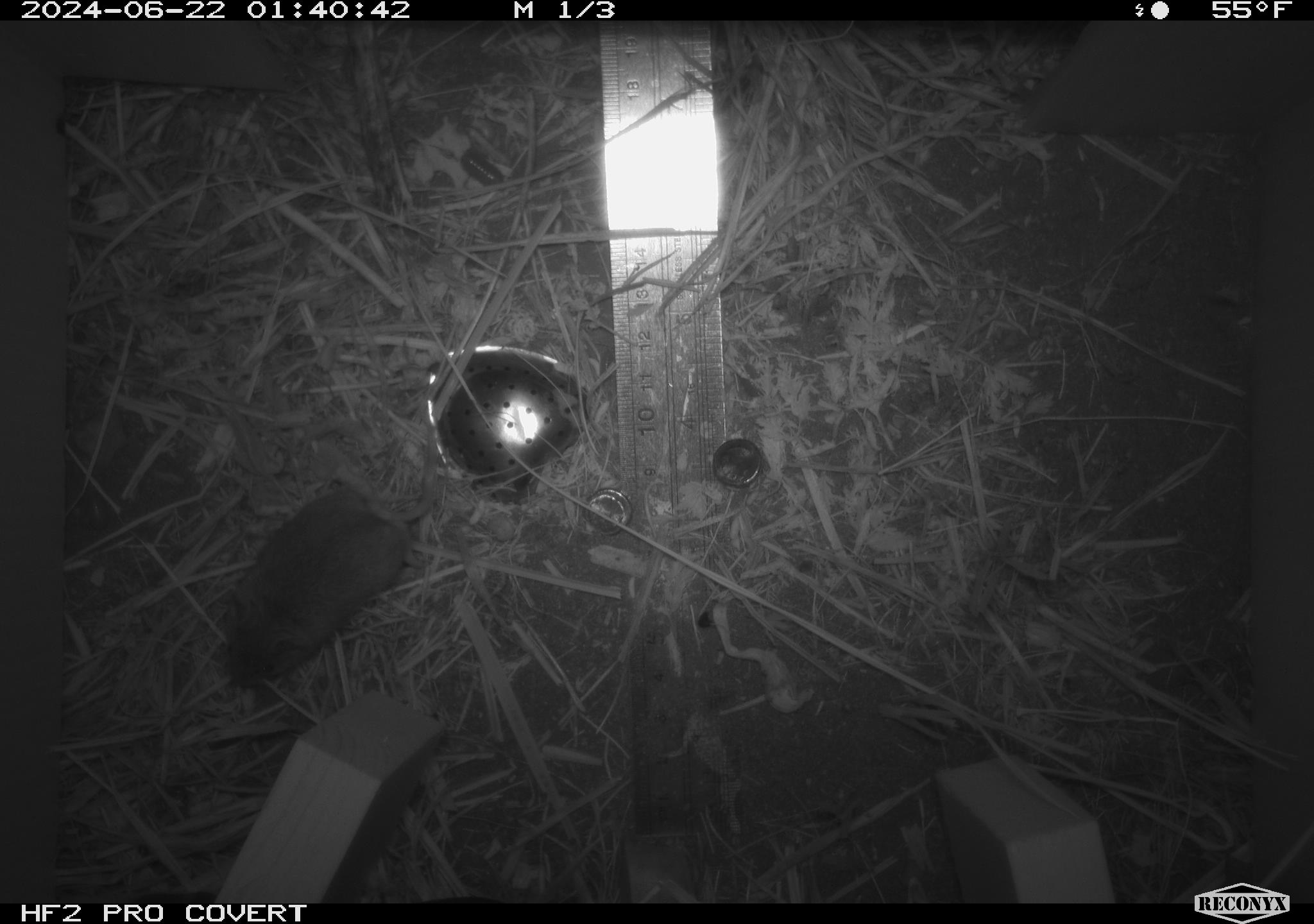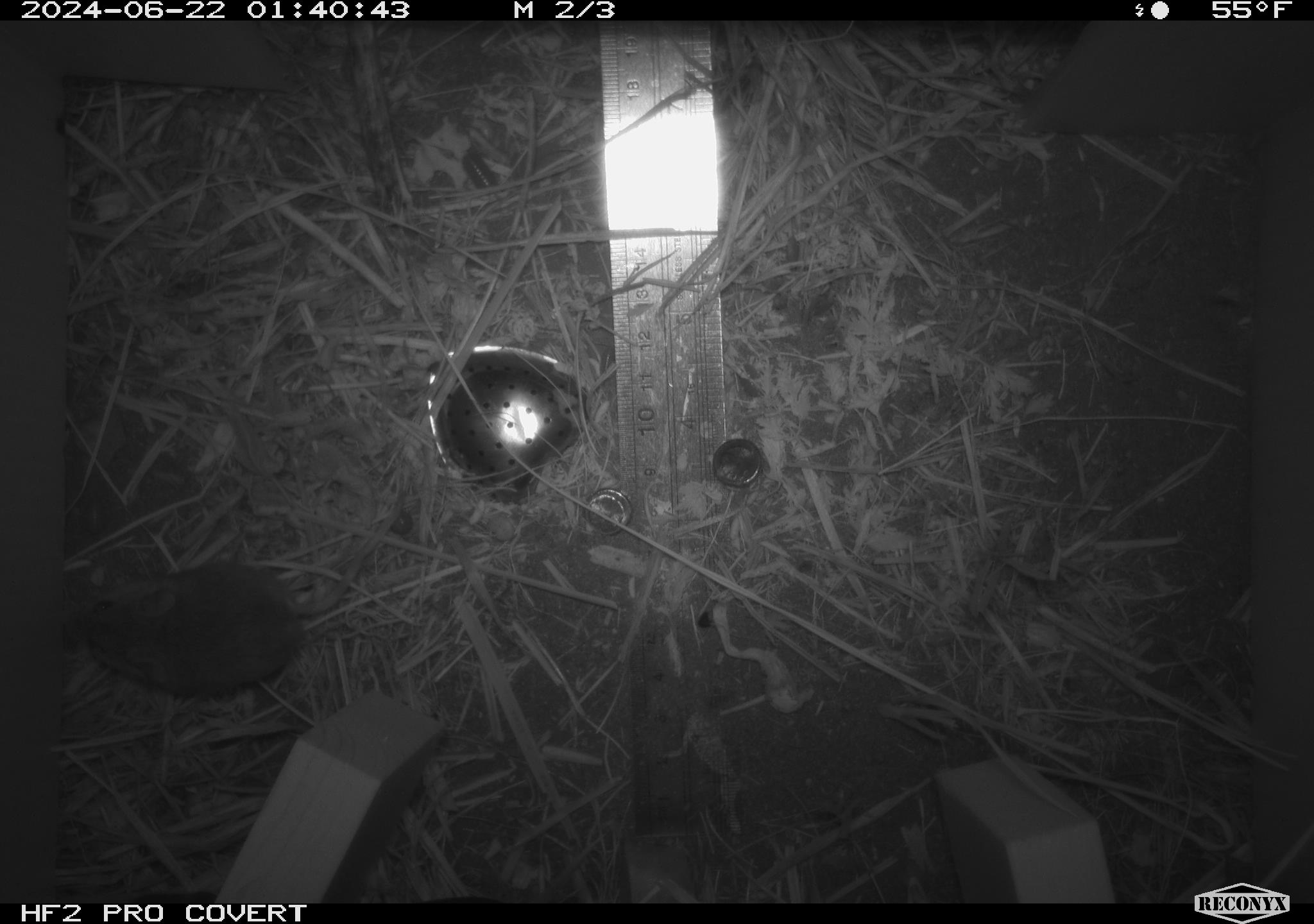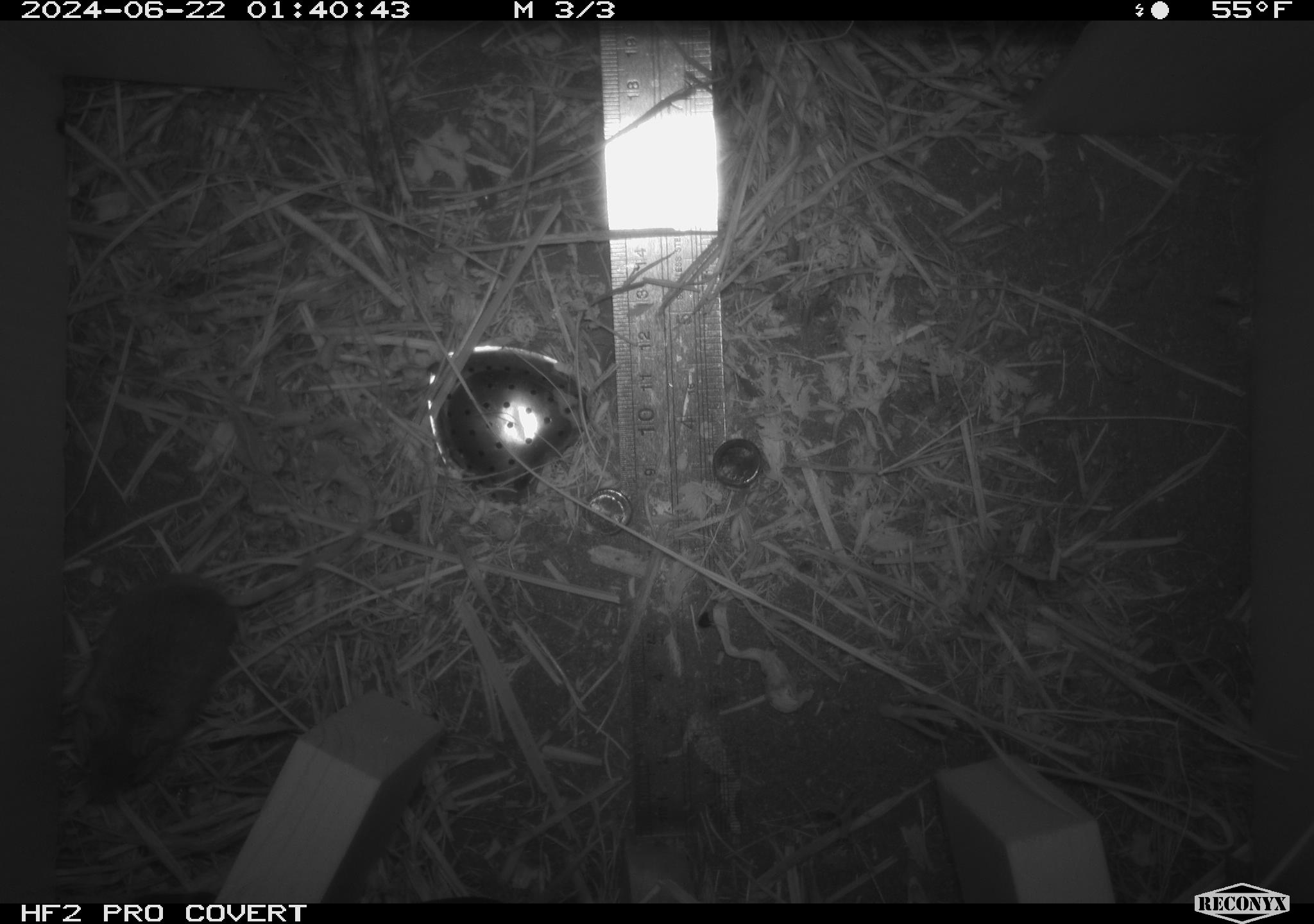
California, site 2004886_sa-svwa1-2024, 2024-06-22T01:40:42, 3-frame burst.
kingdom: Animalia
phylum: Chordata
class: Mammalia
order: Rodentia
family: Cricetidae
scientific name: Arvicolinae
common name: voles, lemmings, and muskrats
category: arvicolinae subfamily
Arvicolinae subfamily (voles, lemmings, and muskrats) (Arvicolinae).